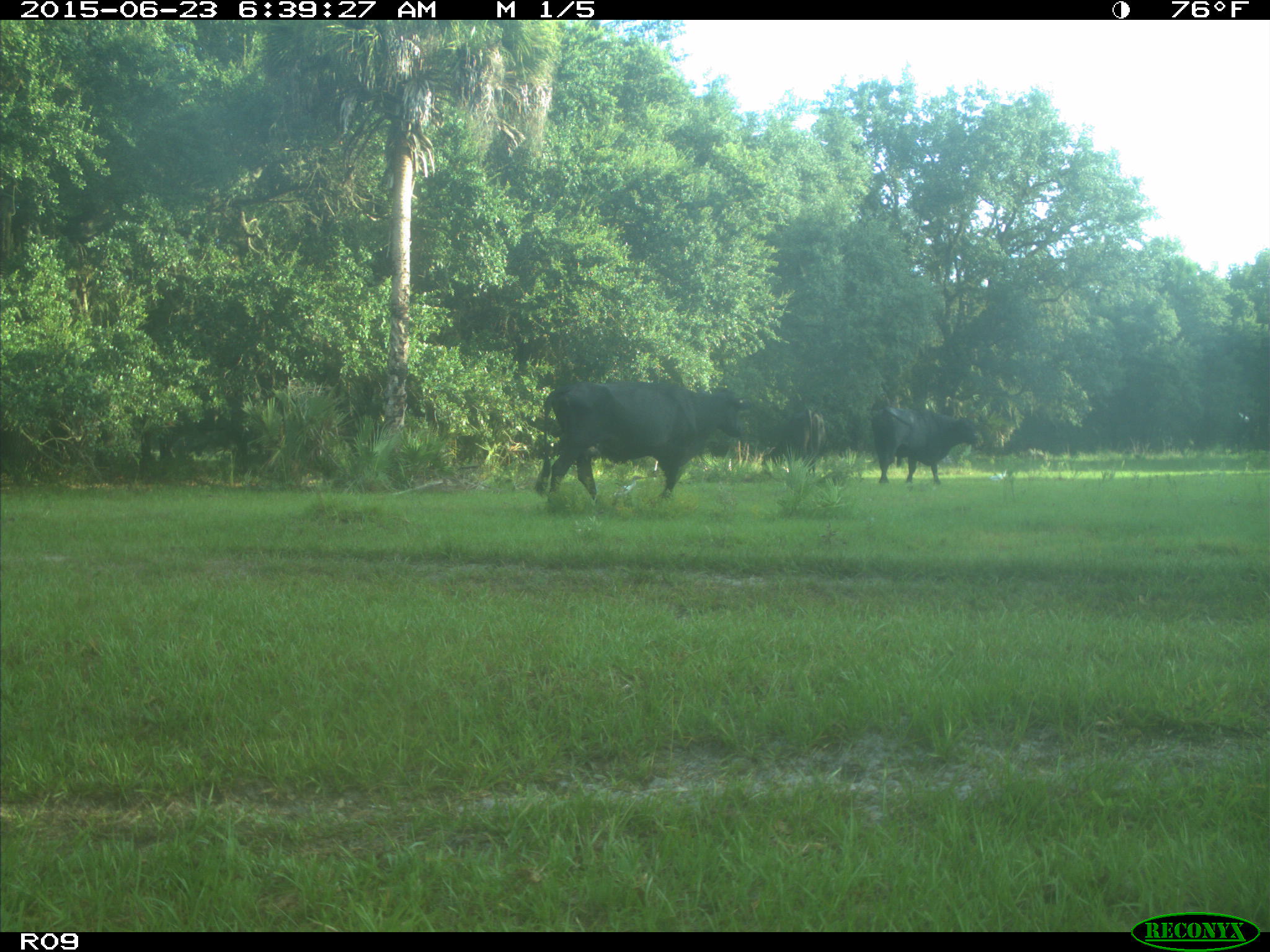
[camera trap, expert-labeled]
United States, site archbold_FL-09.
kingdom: Animalia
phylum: Chordata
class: Mammalia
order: Artiodactyla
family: Bovidae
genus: Bos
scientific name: Bos taurus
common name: domestic cow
Bos taurus (domestic cow).